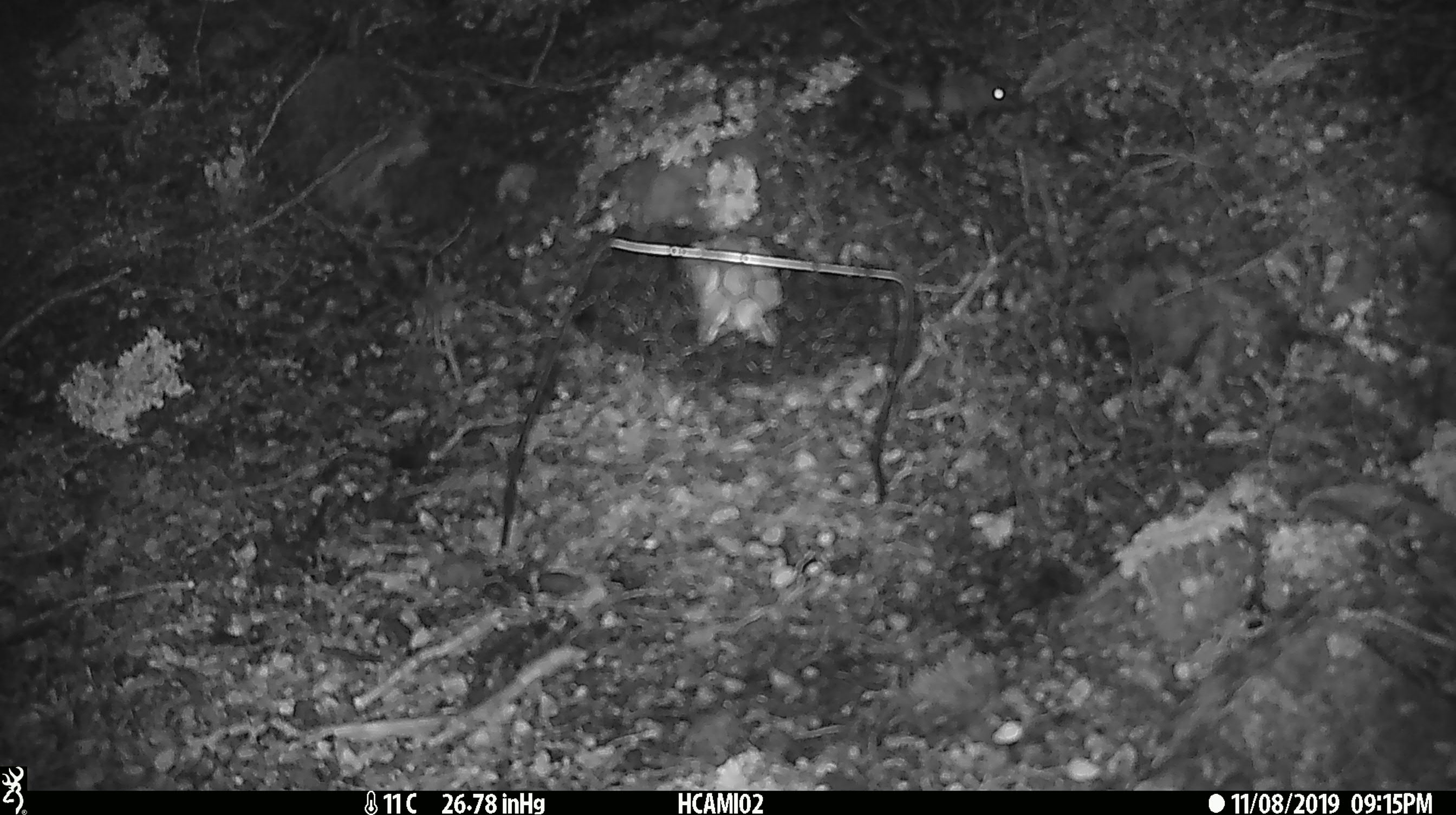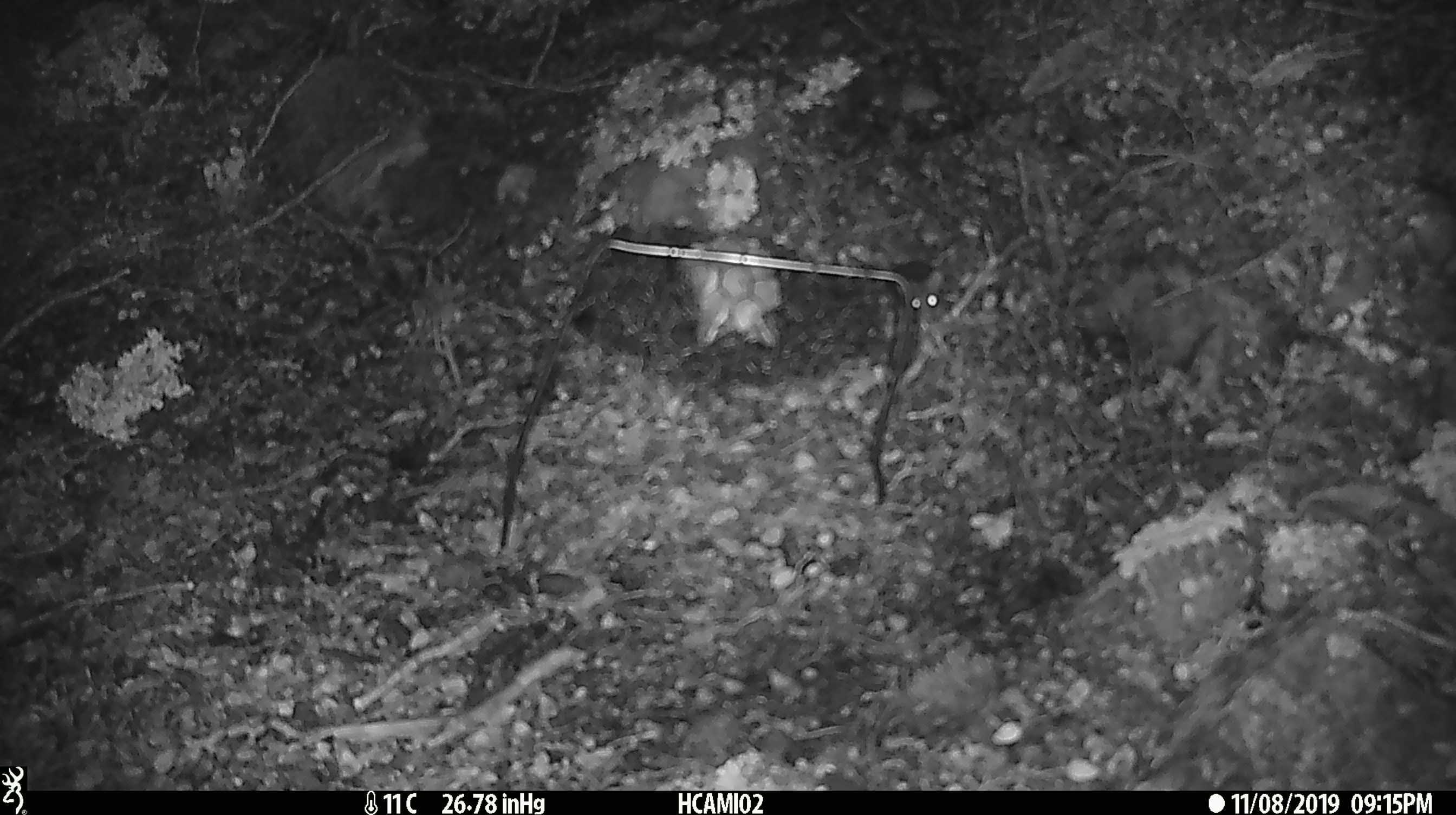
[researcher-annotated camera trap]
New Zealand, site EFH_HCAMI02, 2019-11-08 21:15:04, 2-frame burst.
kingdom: Animalia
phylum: Chordata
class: Mammalia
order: Rodentia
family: Muridae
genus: Mus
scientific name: Mus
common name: mouse